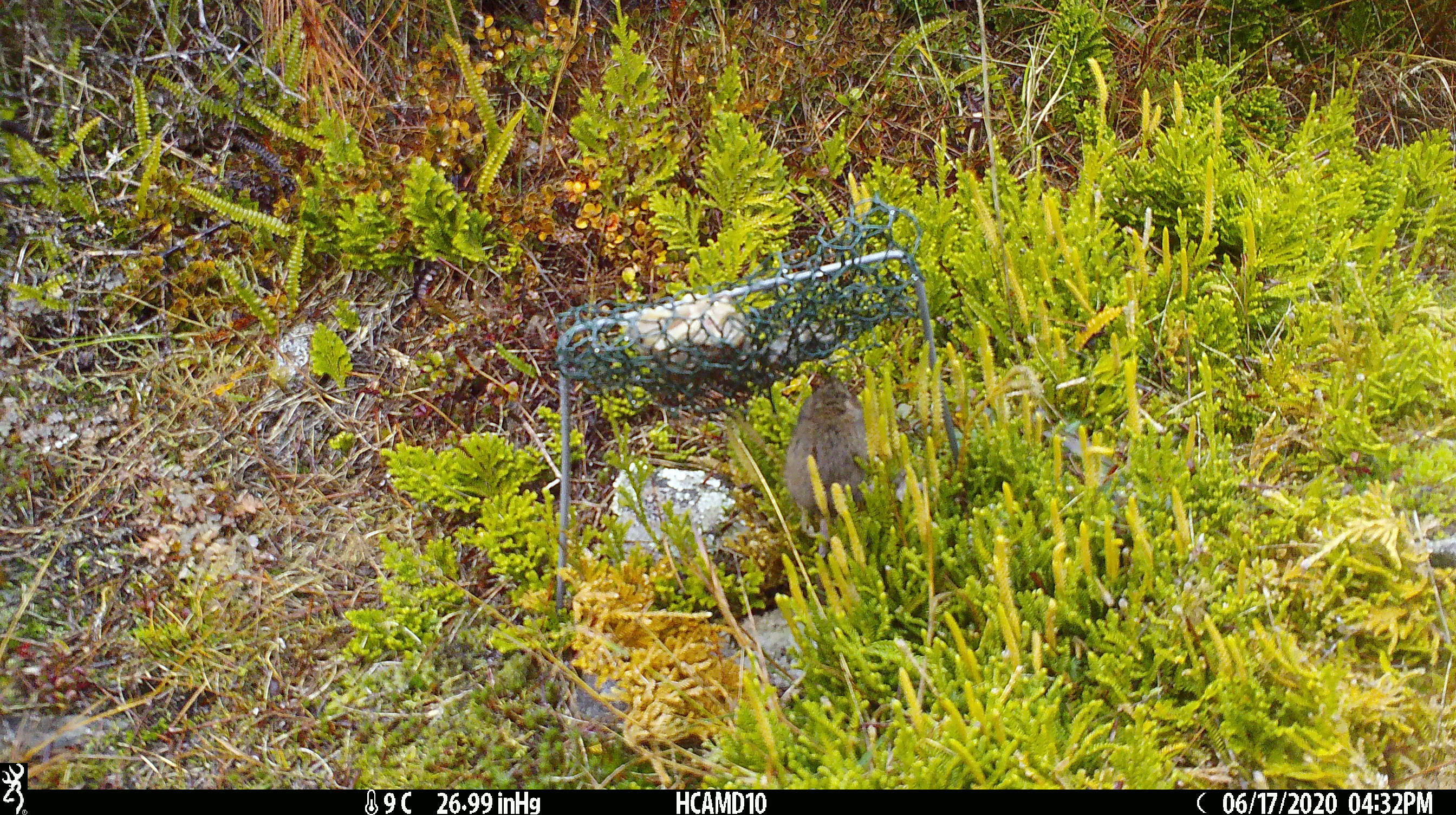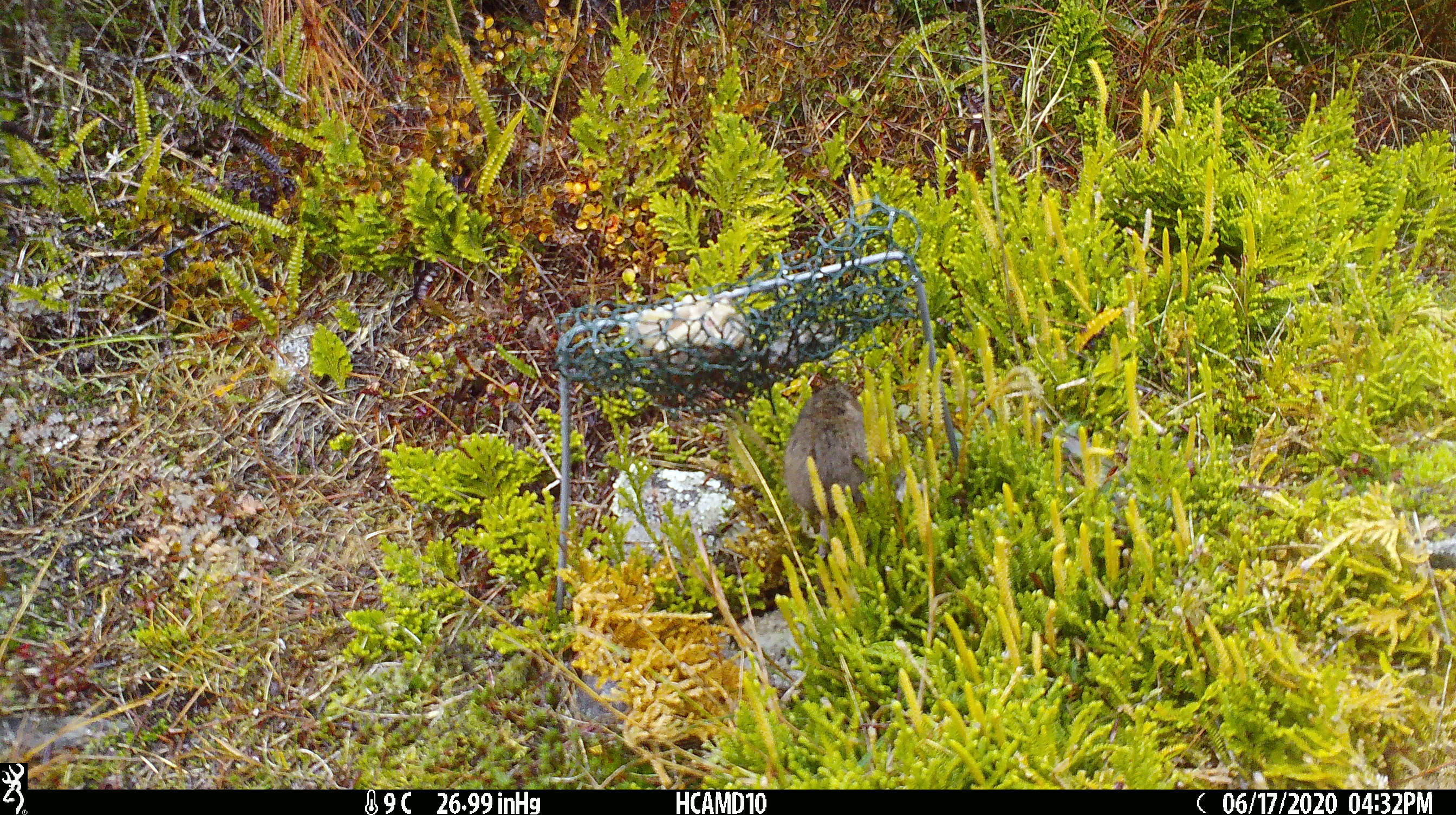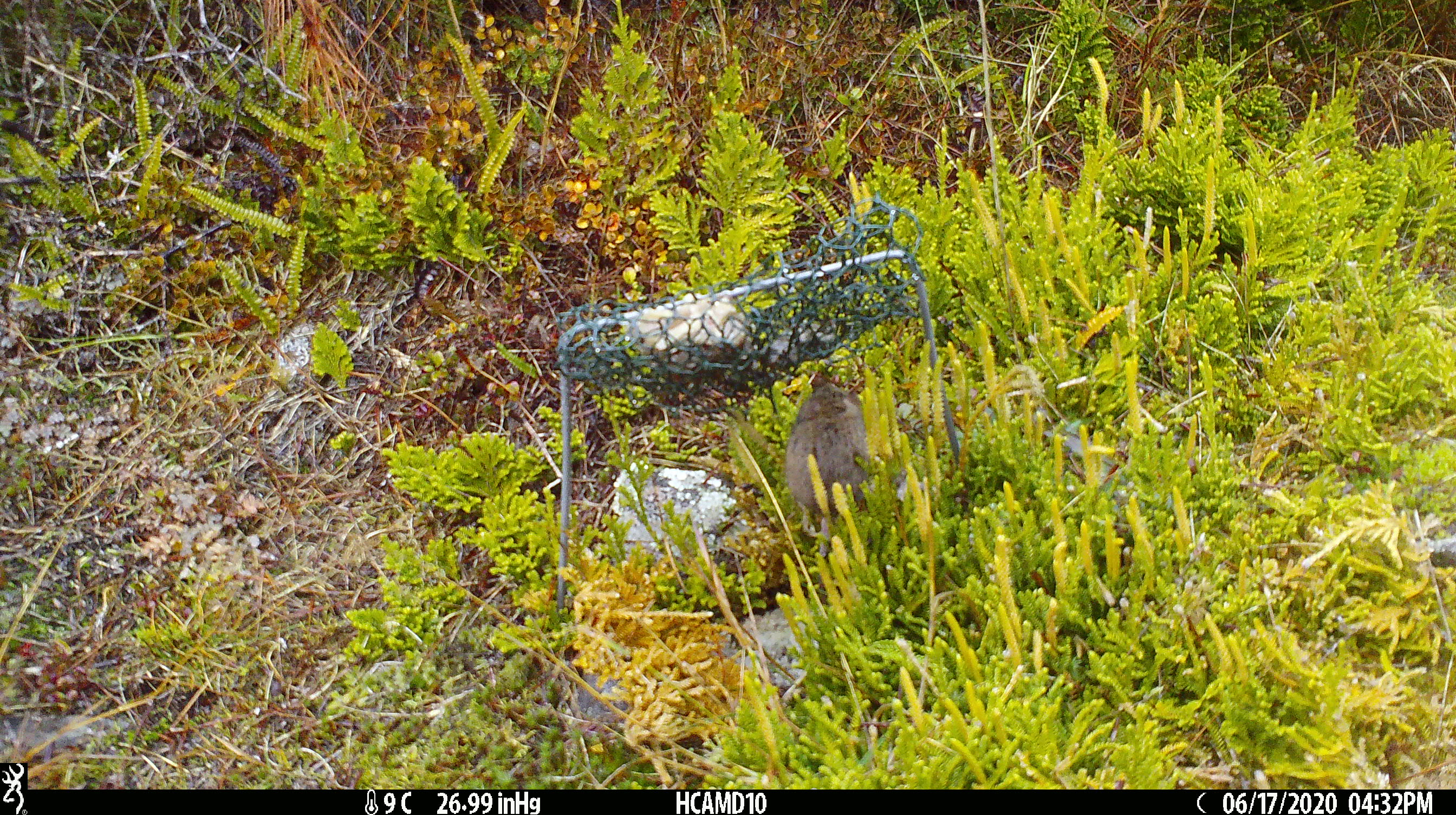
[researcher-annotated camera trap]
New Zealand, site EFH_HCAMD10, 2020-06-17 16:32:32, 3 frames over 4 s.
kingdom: Animalia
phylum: Chordata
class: Mammalia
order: Rodentia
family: Muridae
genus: Mus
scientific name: Mus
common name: mouse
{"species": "mouse (Mus)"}